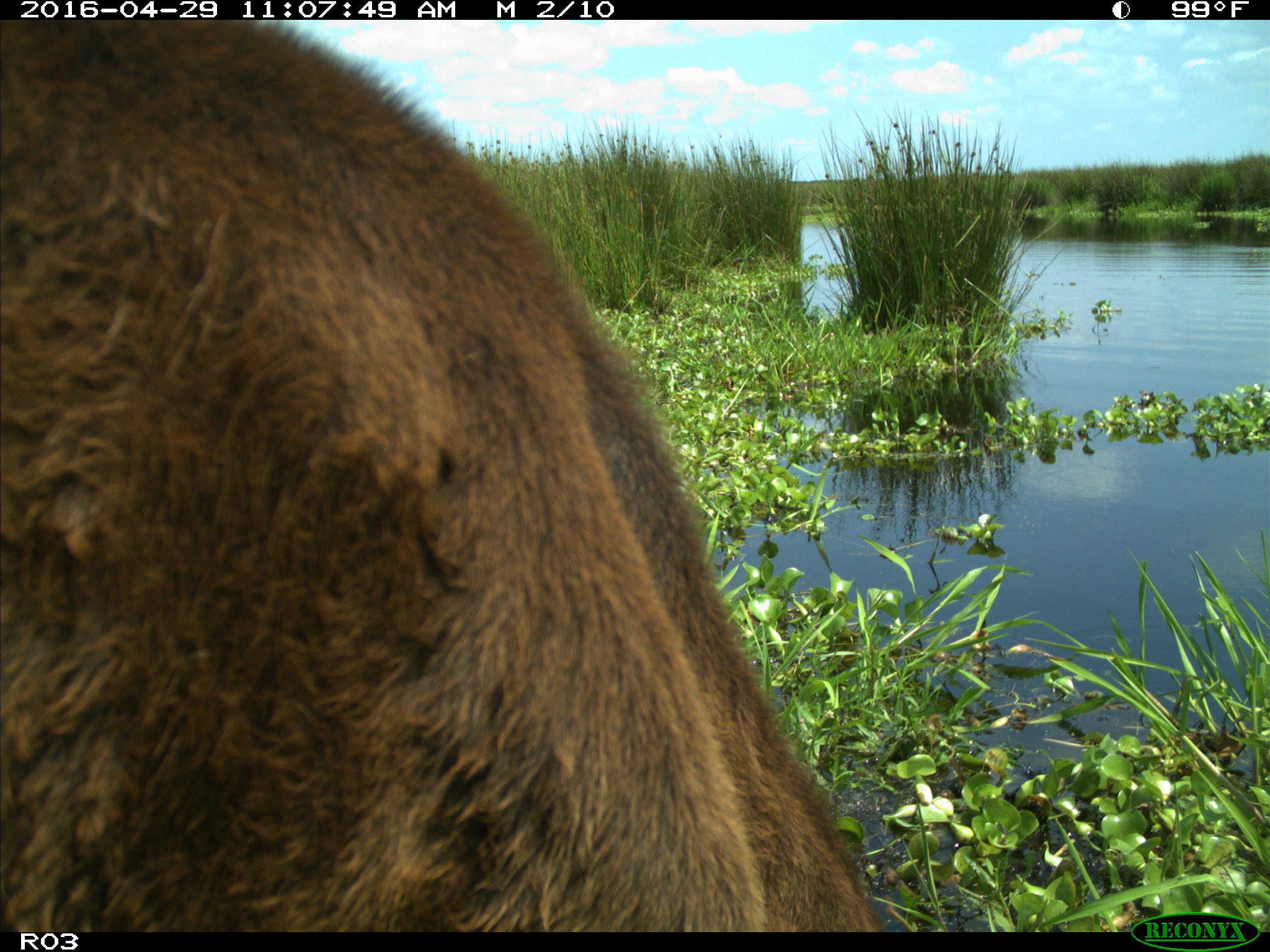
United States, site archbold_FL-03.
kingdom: Animalia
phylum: Chordata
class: Mammalia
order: Artiodactyla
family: Bovidae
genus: Bos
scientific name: Bos taurus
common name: domestic cow